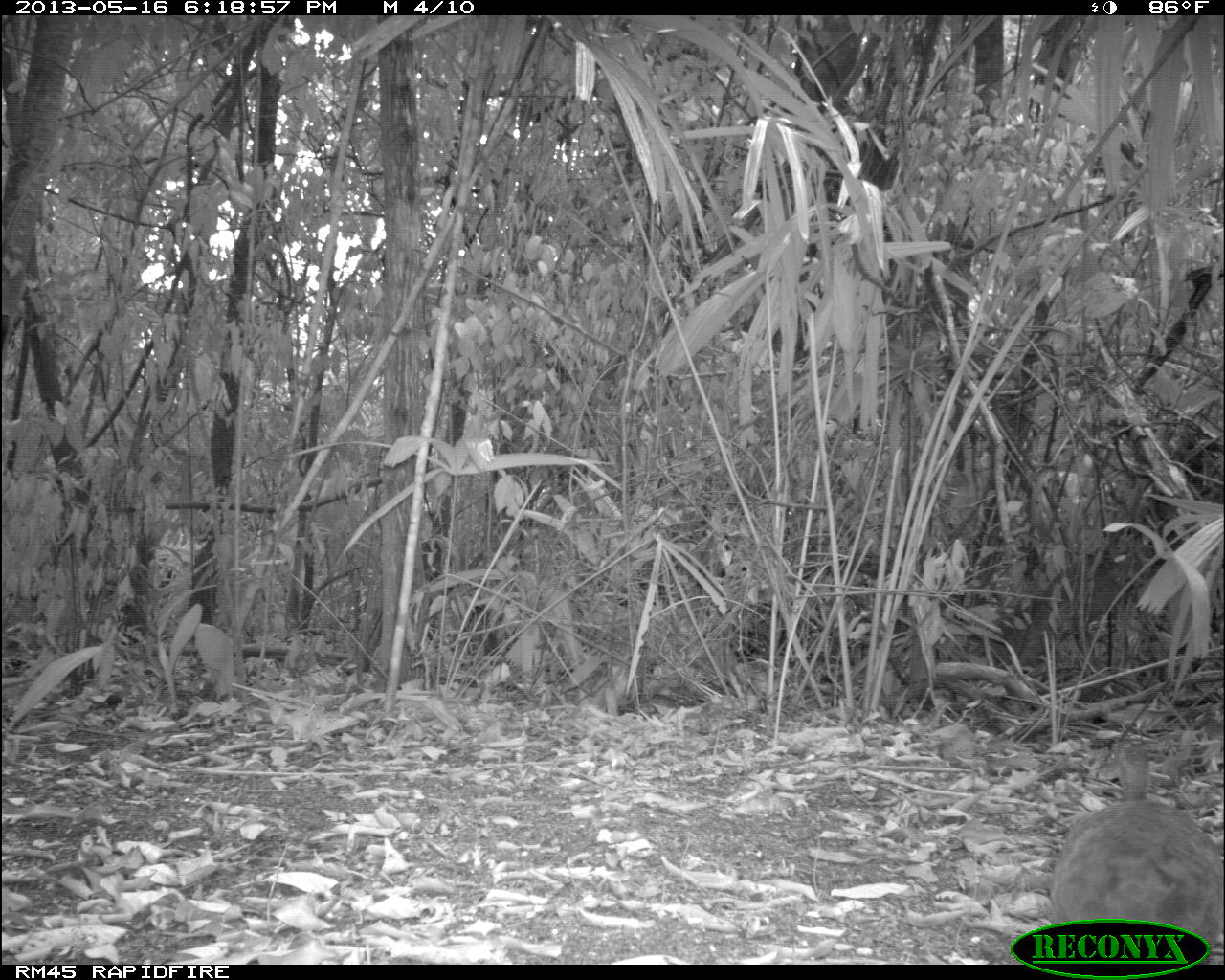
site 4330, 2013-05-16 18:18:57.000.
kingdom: Animalia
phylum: Chordata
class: Aves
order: Tinamiformes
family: Tinamidae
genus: Tinamus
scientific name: Tinamus major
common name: great tinamou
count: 1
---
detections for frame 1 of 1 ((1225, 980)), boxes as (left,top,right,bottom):
tinamus major: (1049,743,1223,950)